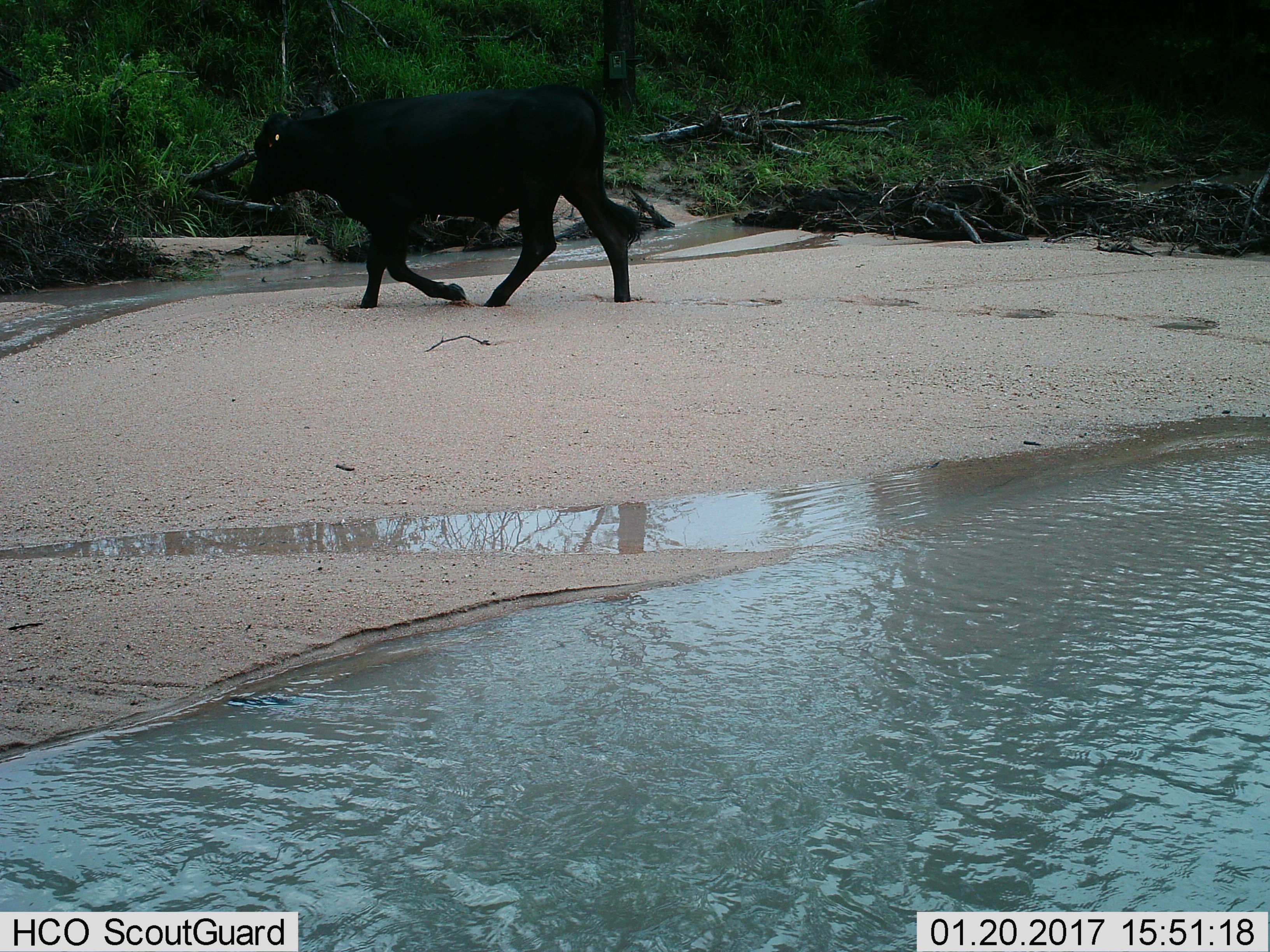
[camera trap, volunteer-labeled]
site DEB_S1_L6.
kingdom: Animalia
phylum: Chordata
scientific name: Vertebrata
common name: domestic animal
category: domesticanimal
Domesticanimal (domestic animal) (Vertebrata), count 1. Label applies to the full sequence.